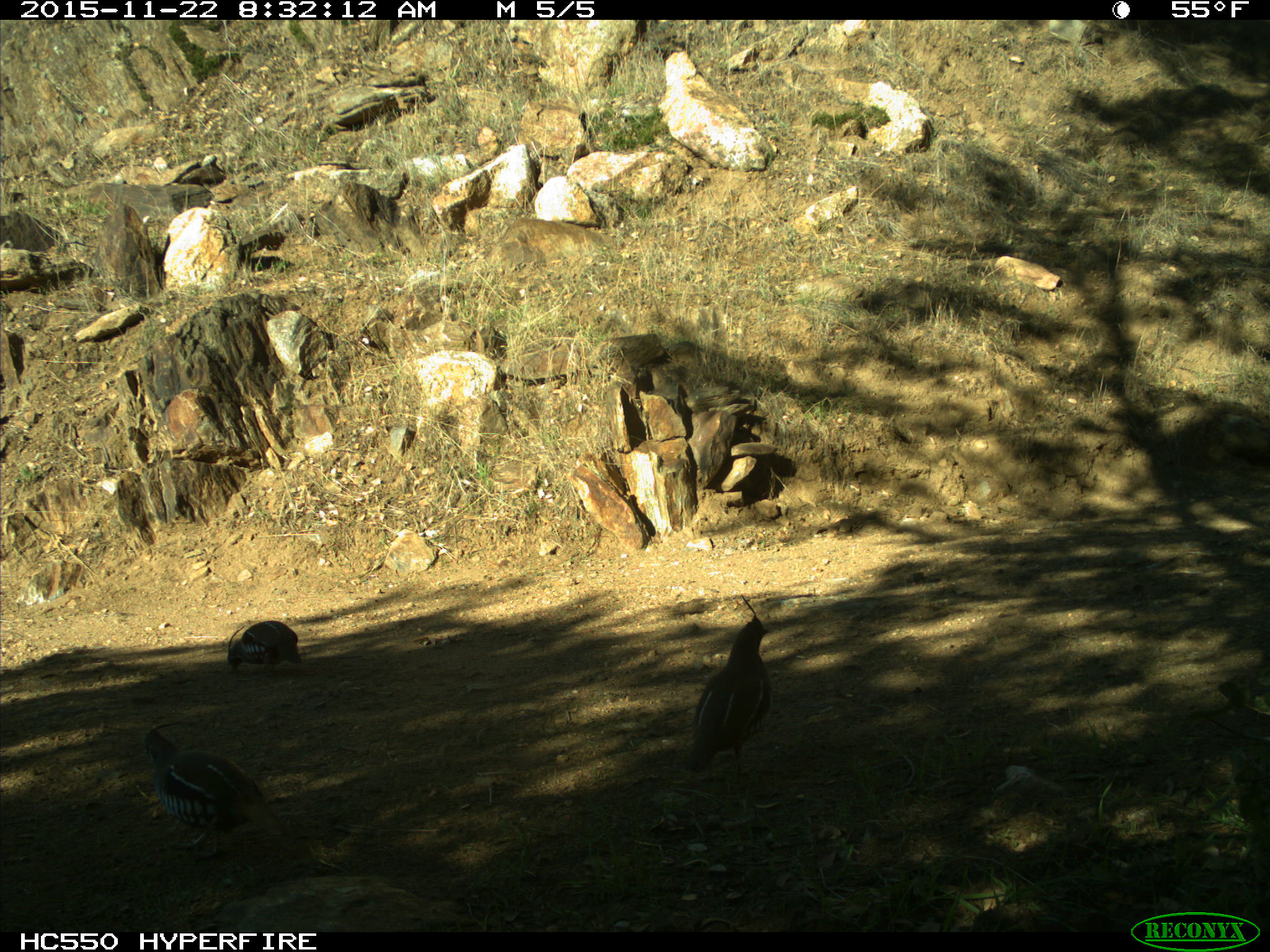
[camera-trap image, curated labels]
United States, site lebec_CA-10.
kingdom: Animalia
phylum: Chordata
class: Aves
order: Galliformes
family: Odontophoridae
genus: Callipepla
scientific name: Callipepla californica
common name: california quail